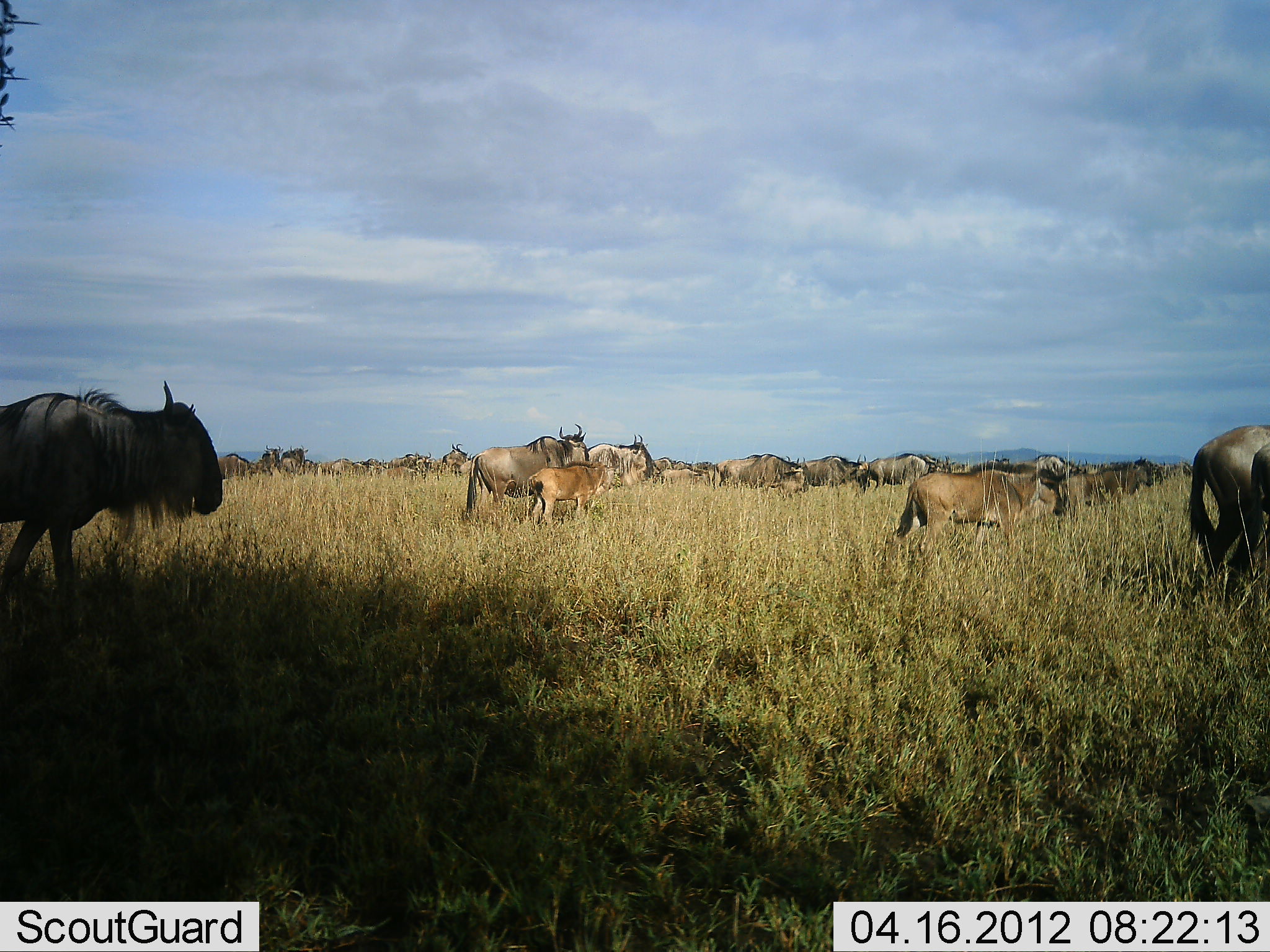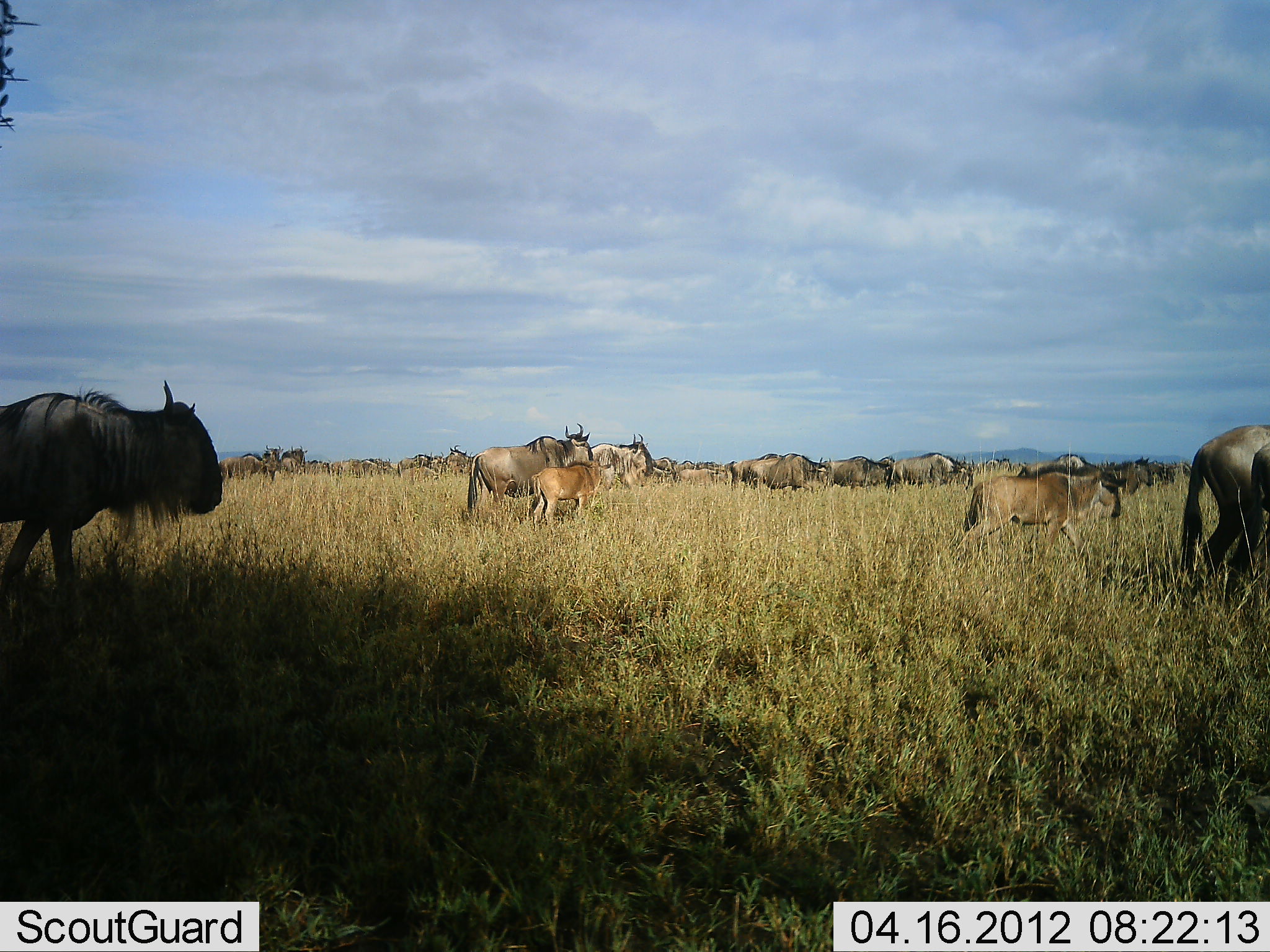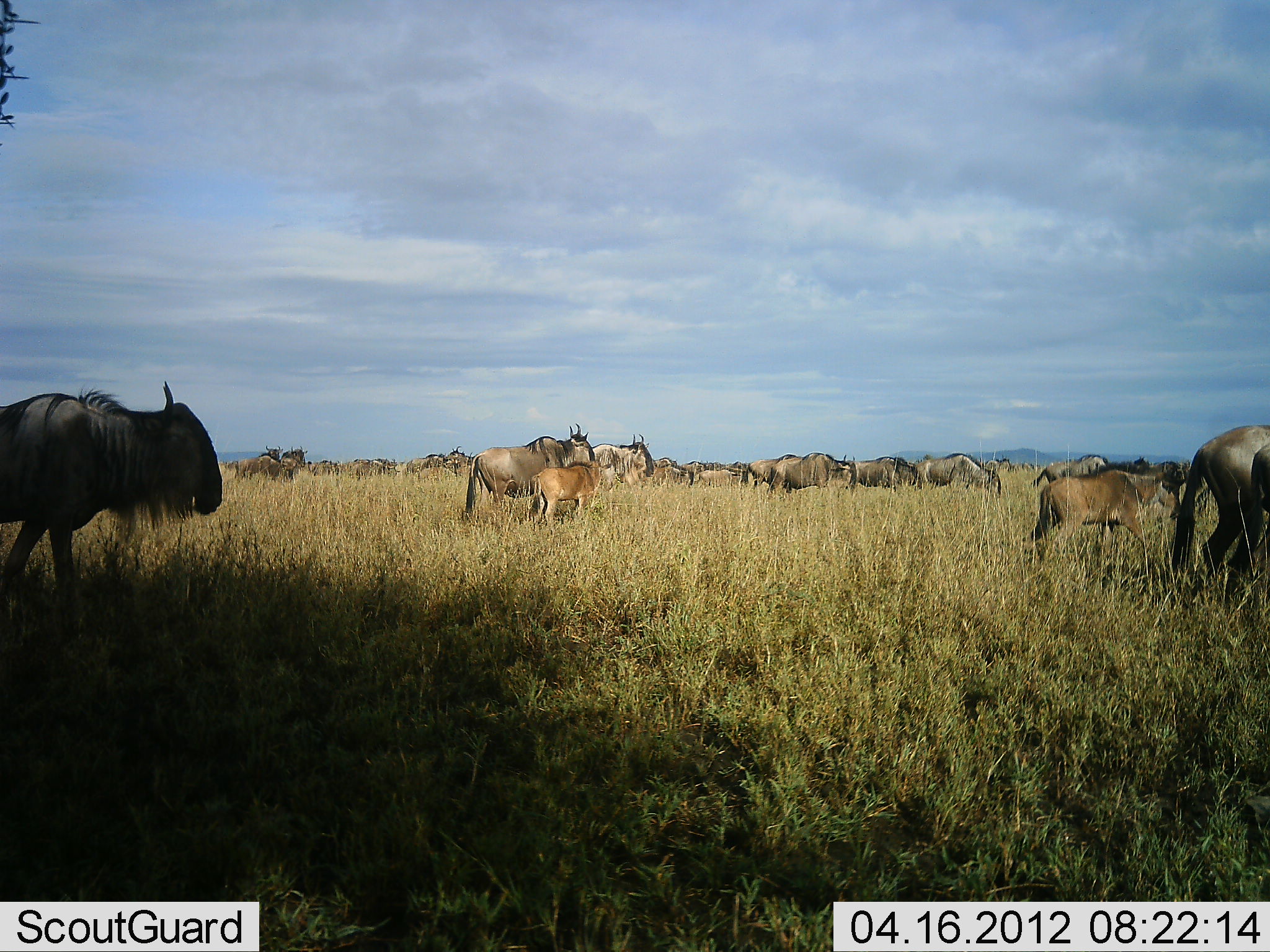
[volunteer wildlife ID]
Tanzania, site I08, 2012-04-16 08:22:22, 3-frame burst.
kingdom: Animalia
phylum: Chordata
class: Mammalia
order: Artiodactyla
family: Bovidae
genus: Connochaetes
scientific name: Connochaetes taurinus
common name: blue wildebeest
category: wildebeest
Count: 11-50.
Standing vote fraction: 41%.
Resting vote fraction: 0%.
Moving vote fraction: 100%.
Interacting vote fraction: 0%.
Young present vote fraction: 88%.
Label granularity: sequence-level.